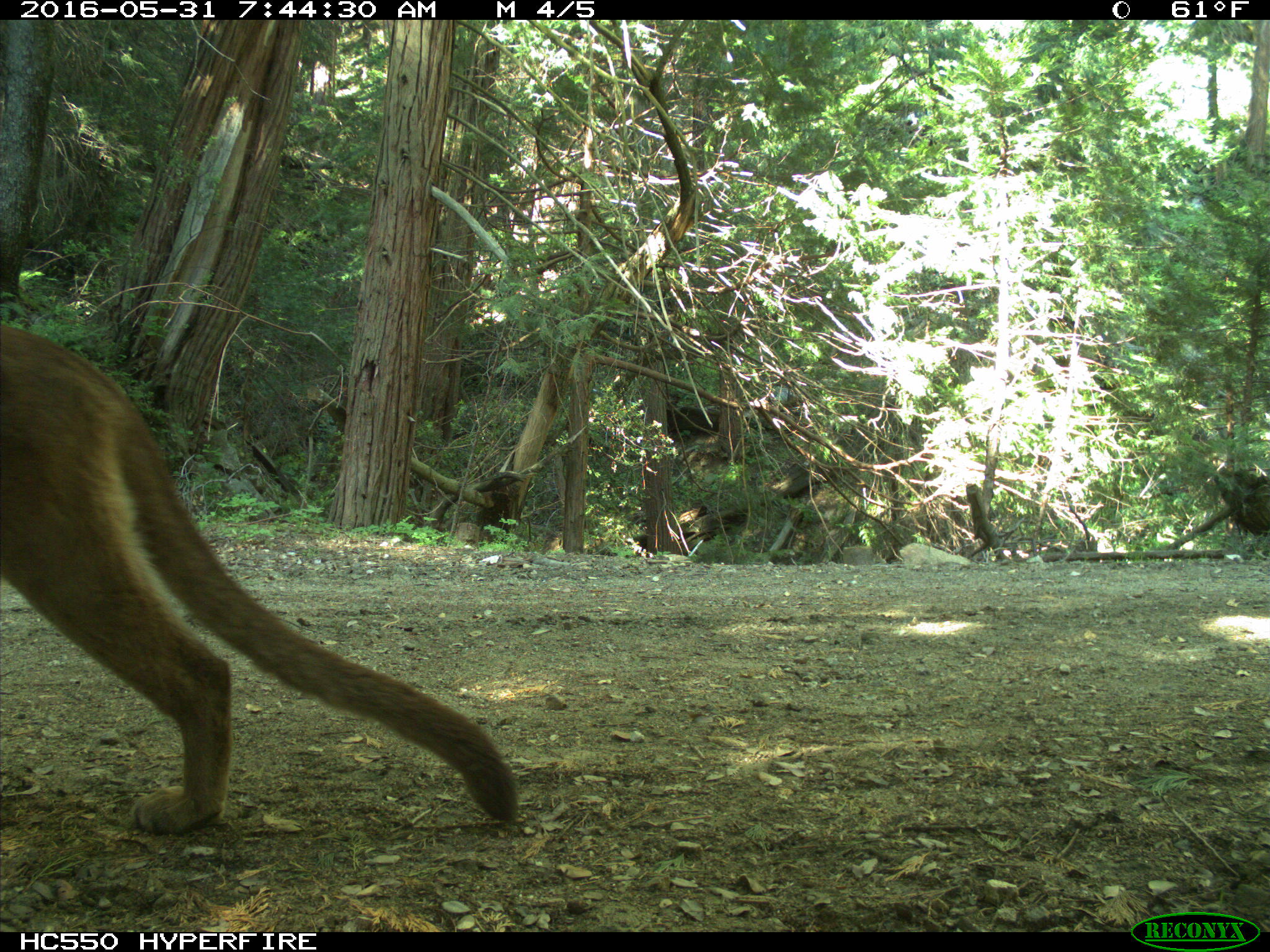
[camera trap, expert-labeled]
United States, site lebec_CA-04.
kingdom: Animalia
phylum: Chordata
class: Mammalia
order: Carnivora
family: Felidae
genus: Puma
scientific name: Puma concolor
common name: mountain lion